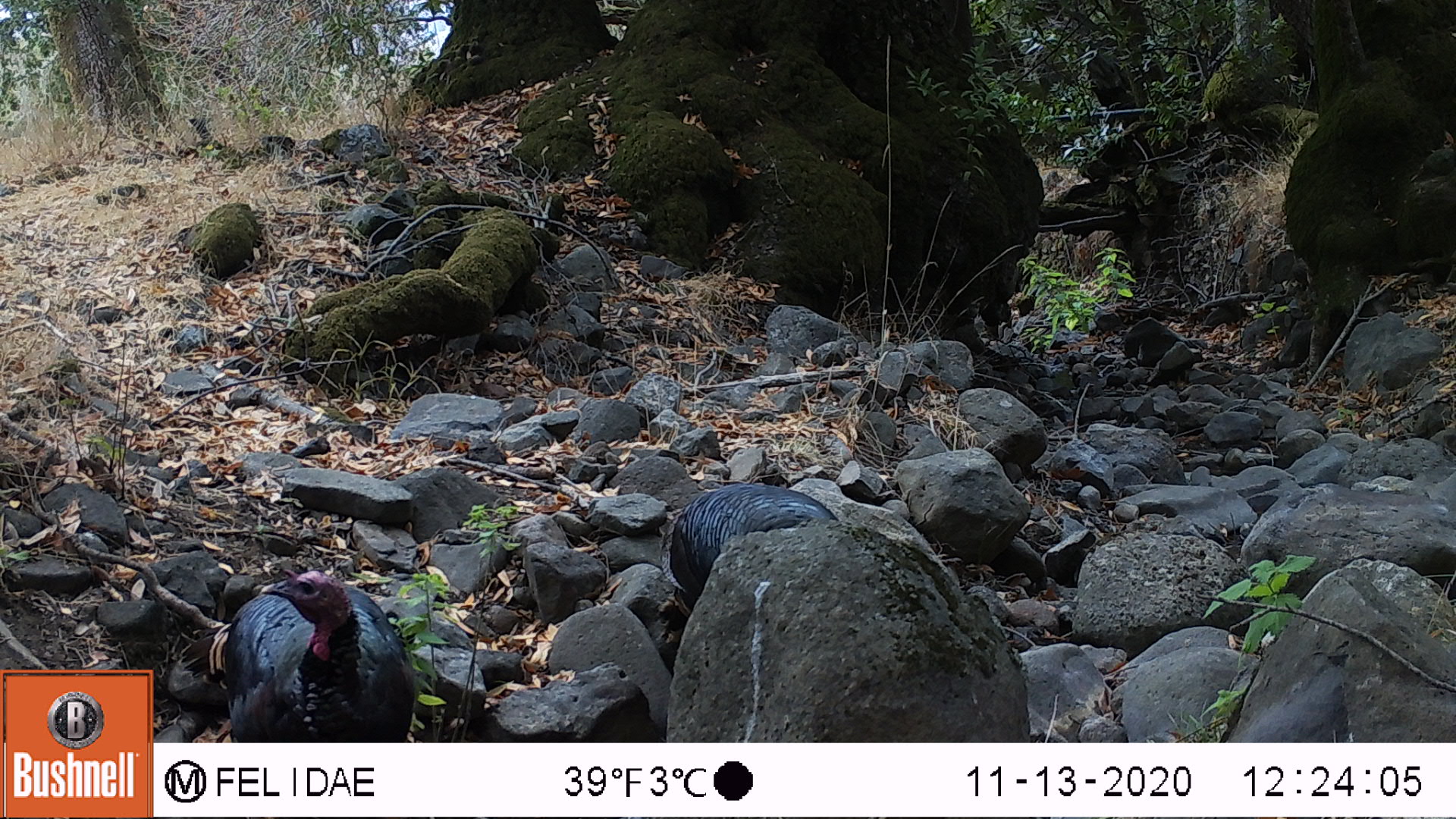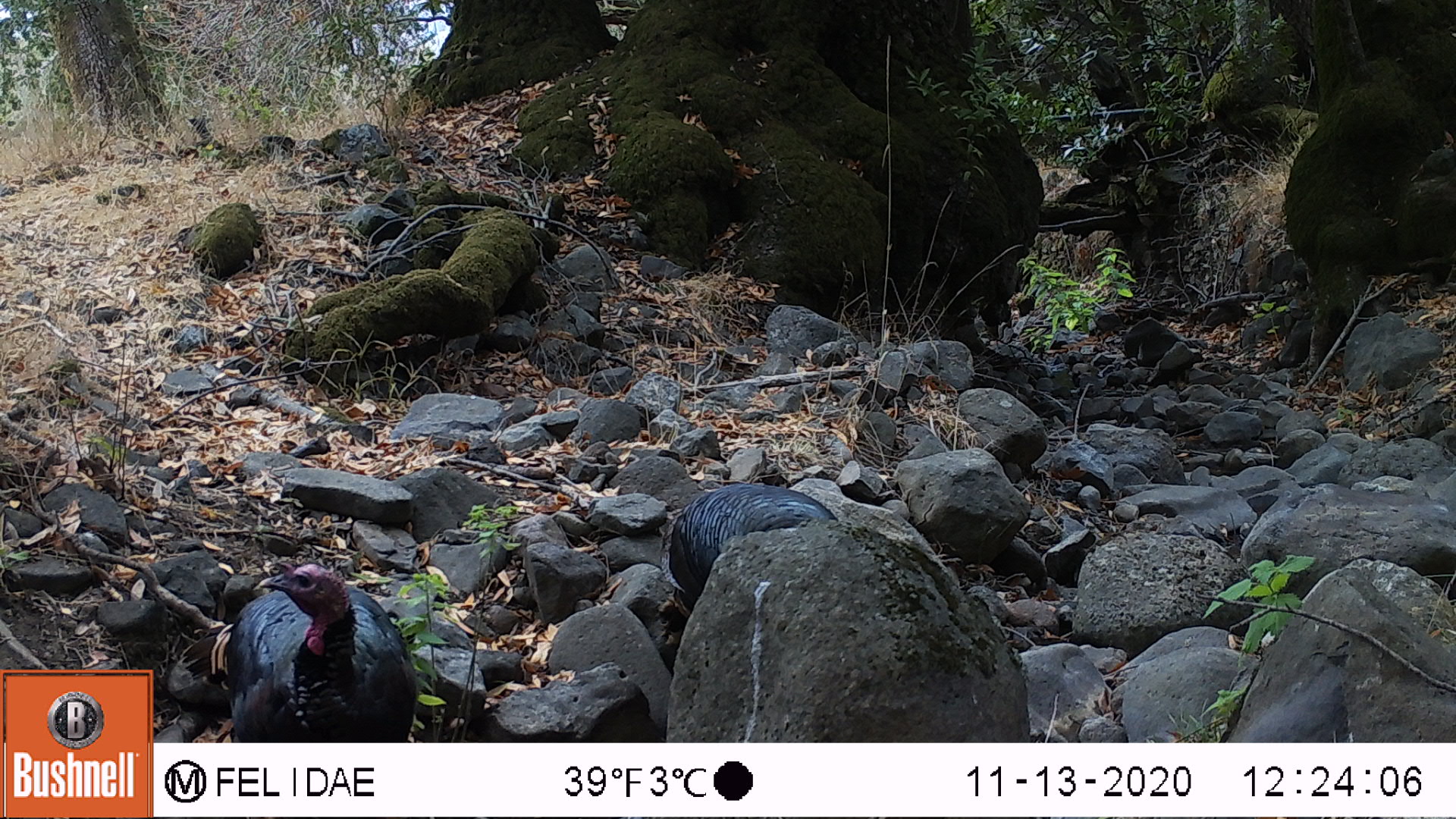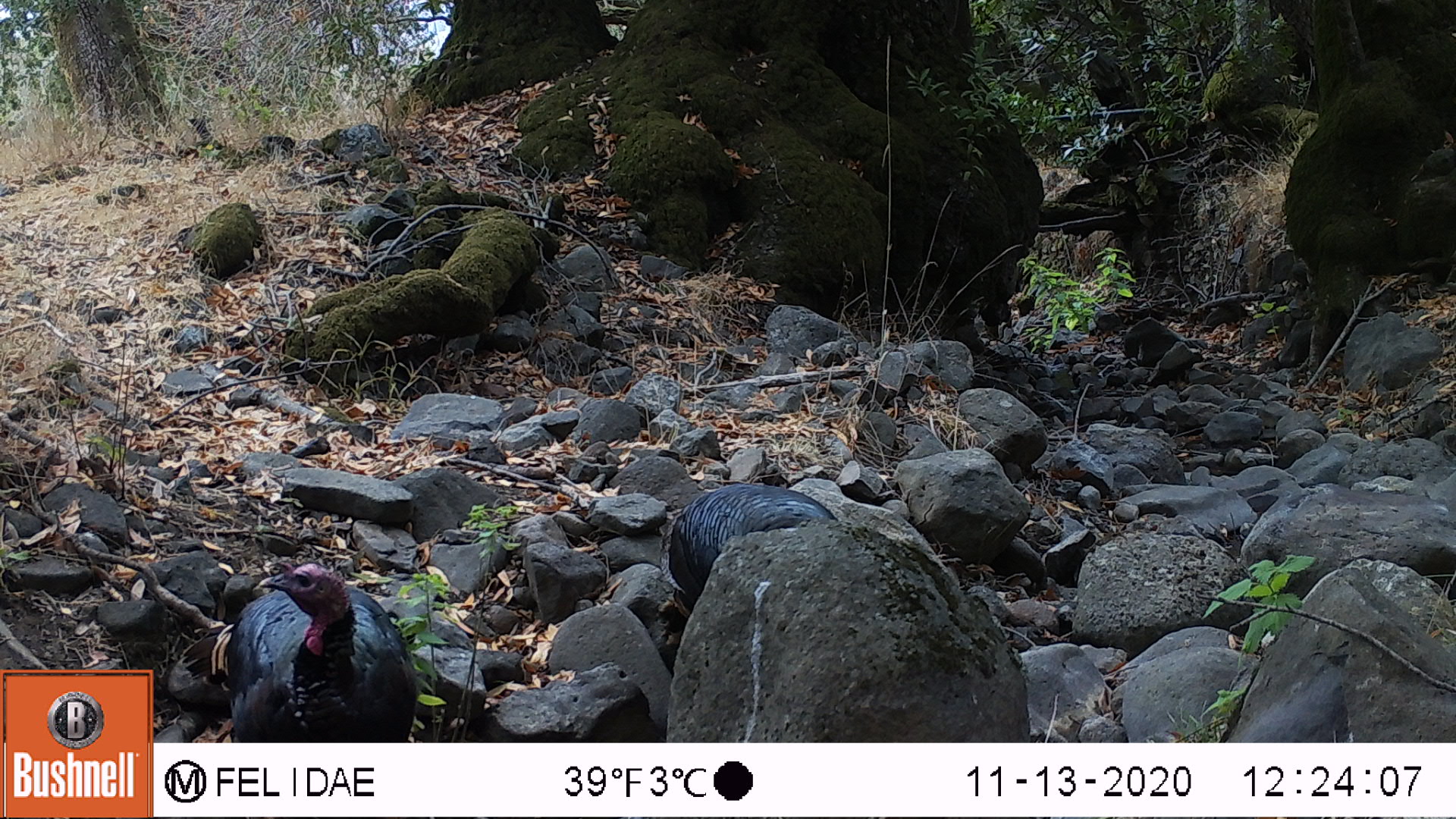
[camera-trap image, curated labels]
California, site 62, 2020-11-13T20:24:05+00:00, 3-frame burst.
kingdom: Animalia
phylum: Chordata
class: Aves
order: Galliformes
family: Phasianidae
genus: Meleagris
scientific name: Meleagris gallopavo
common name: turkey